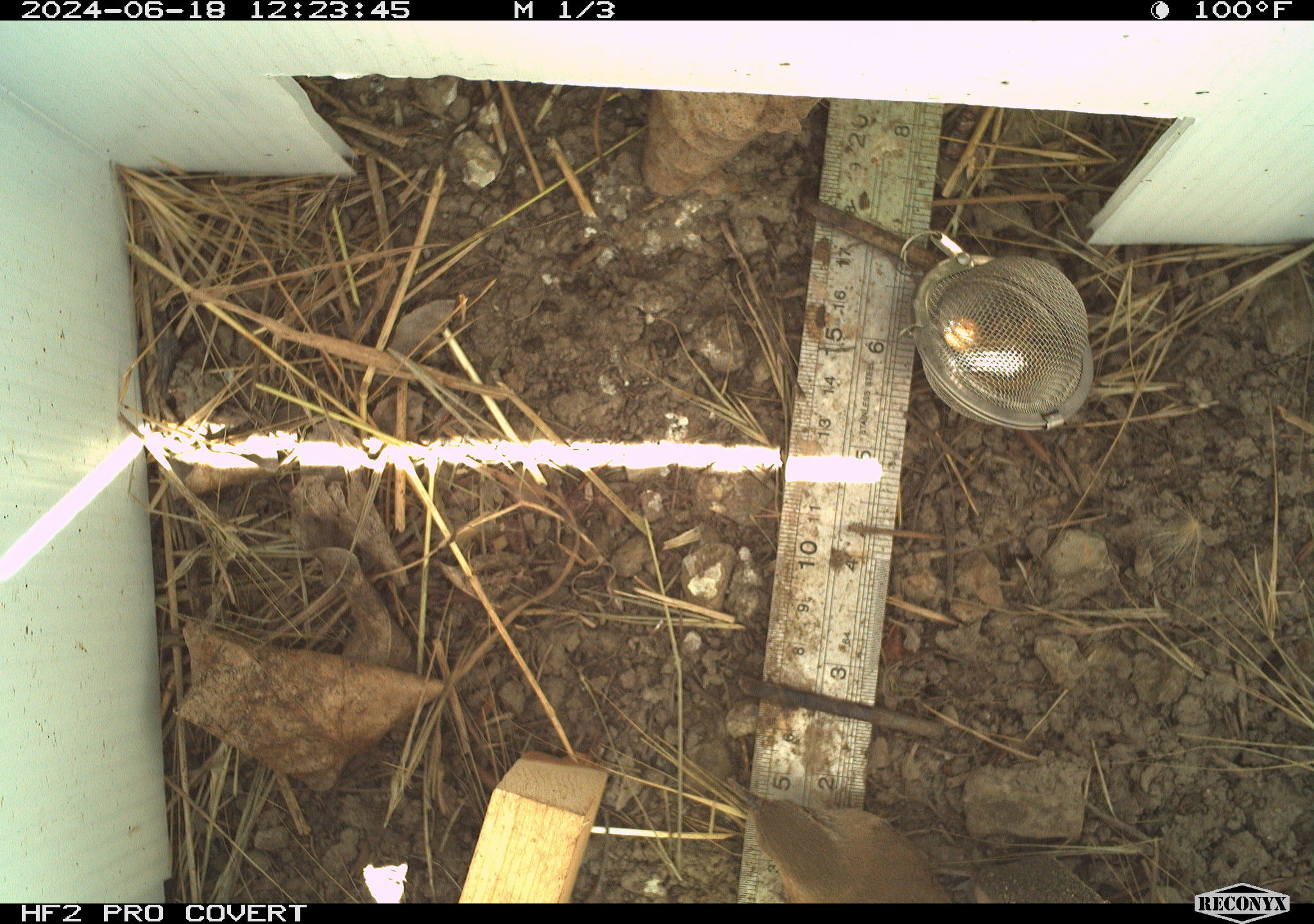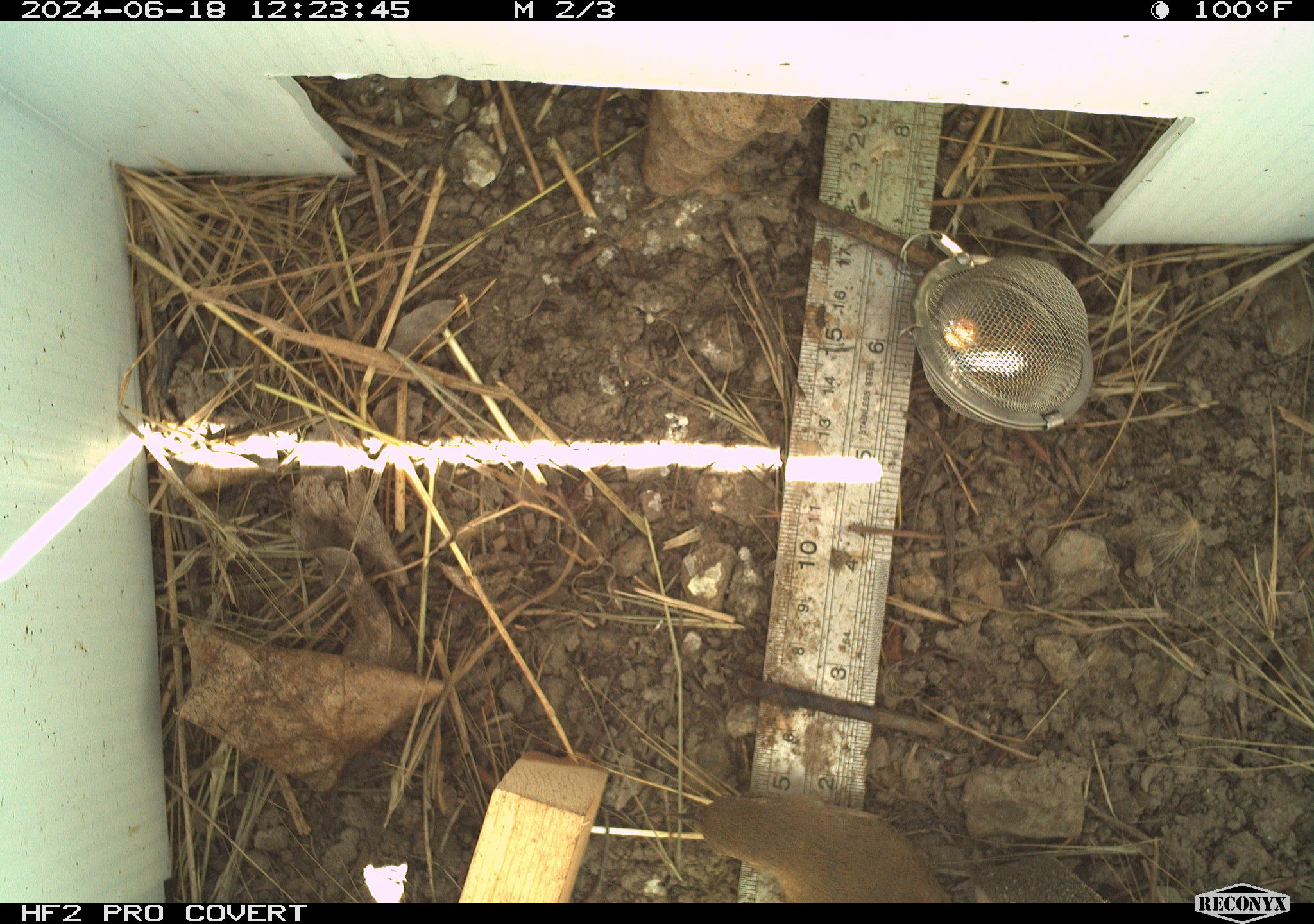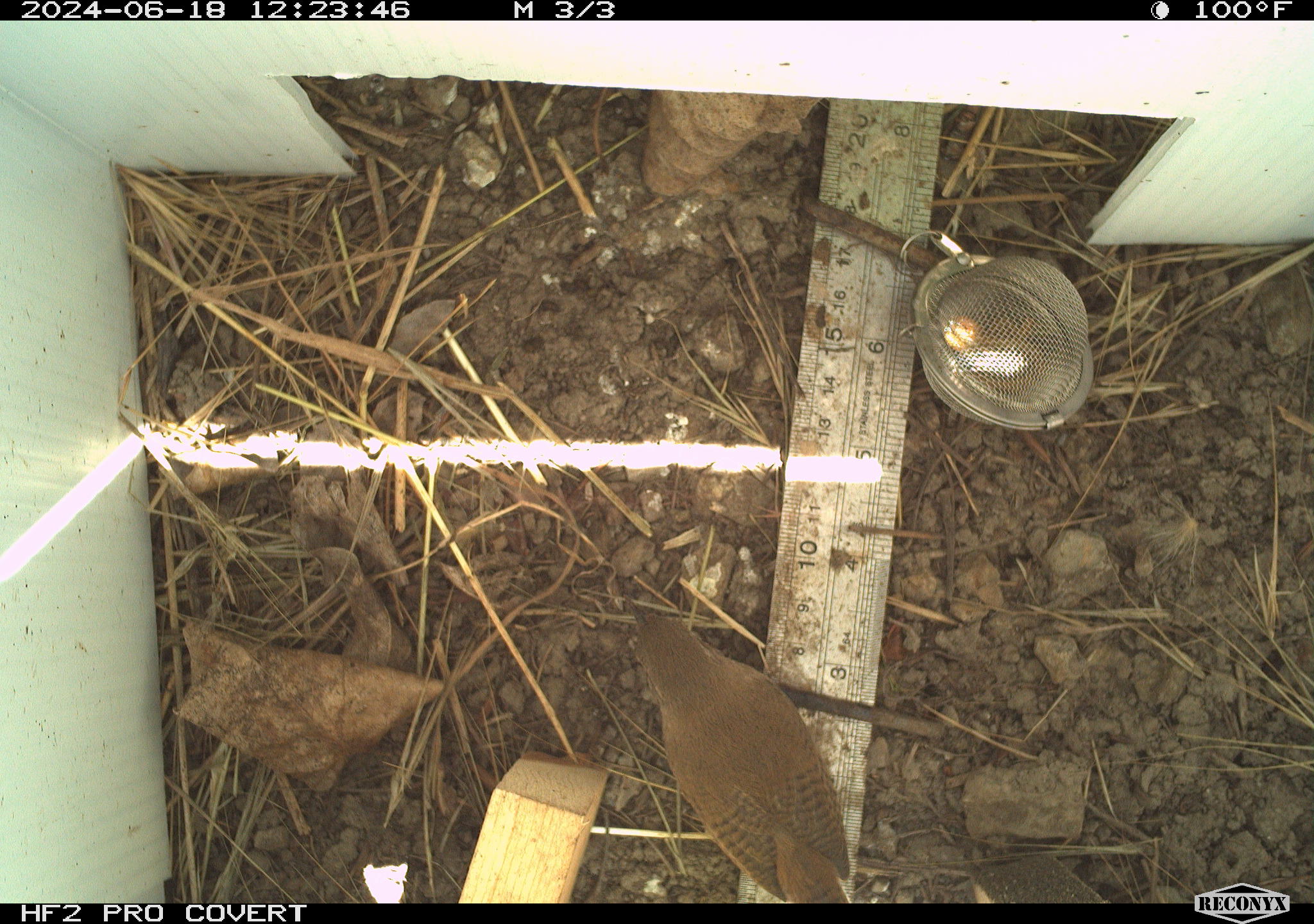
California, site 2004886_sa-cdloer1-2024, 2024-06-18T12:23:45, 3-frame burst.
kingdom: Animalia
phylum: Chordata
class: Aves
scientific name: Aves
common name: bird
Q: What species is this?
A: Bird (Aves).